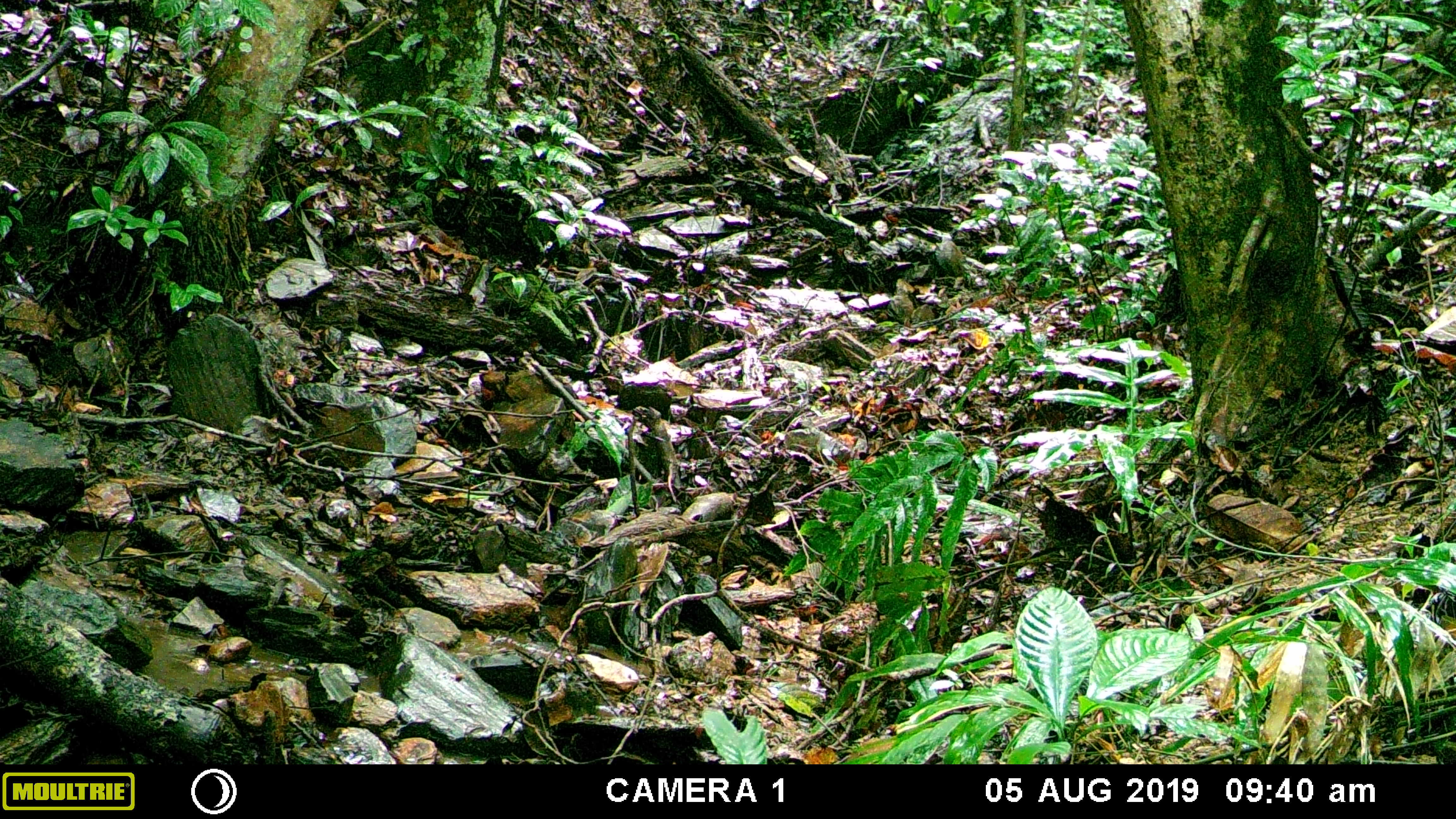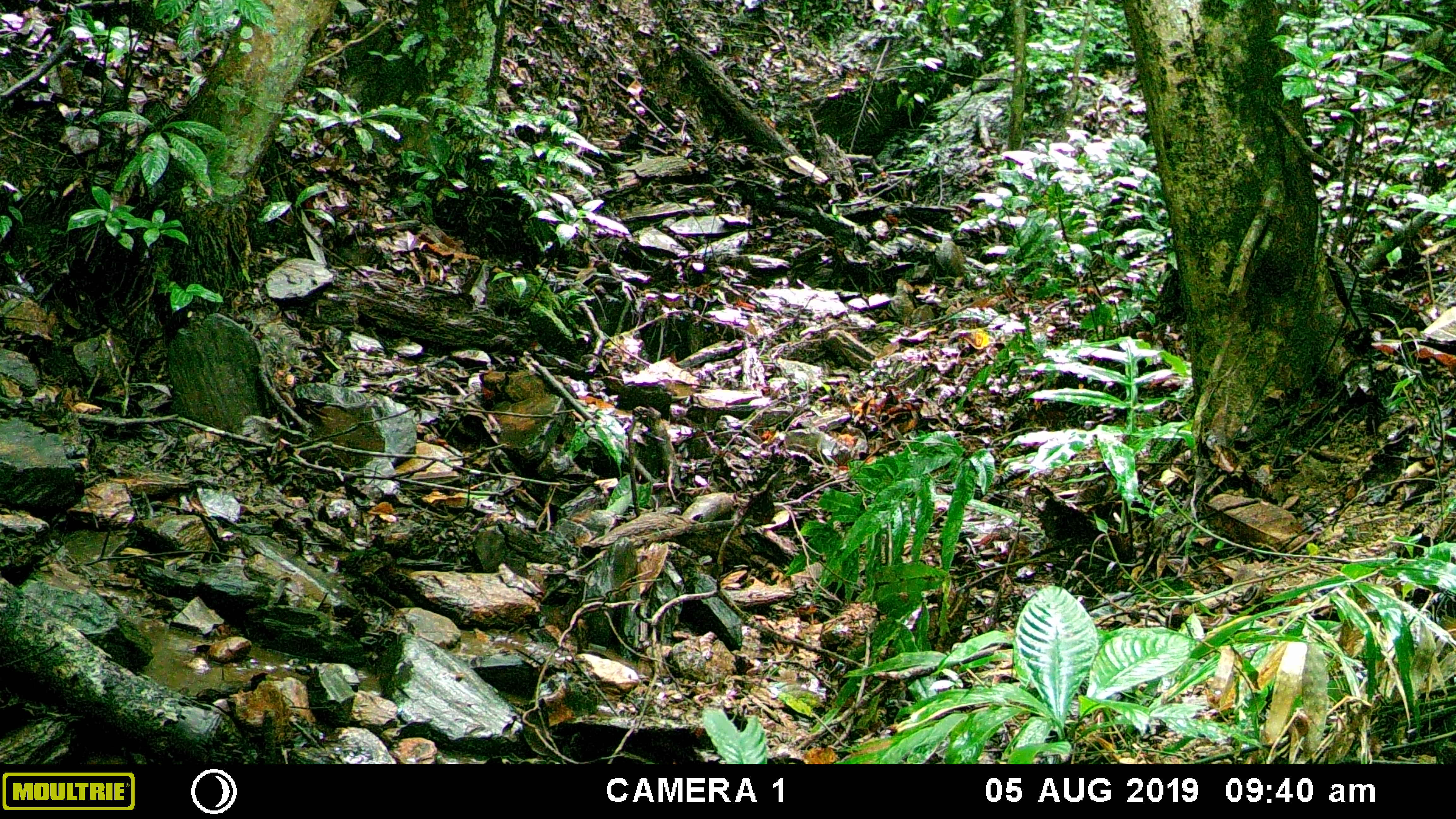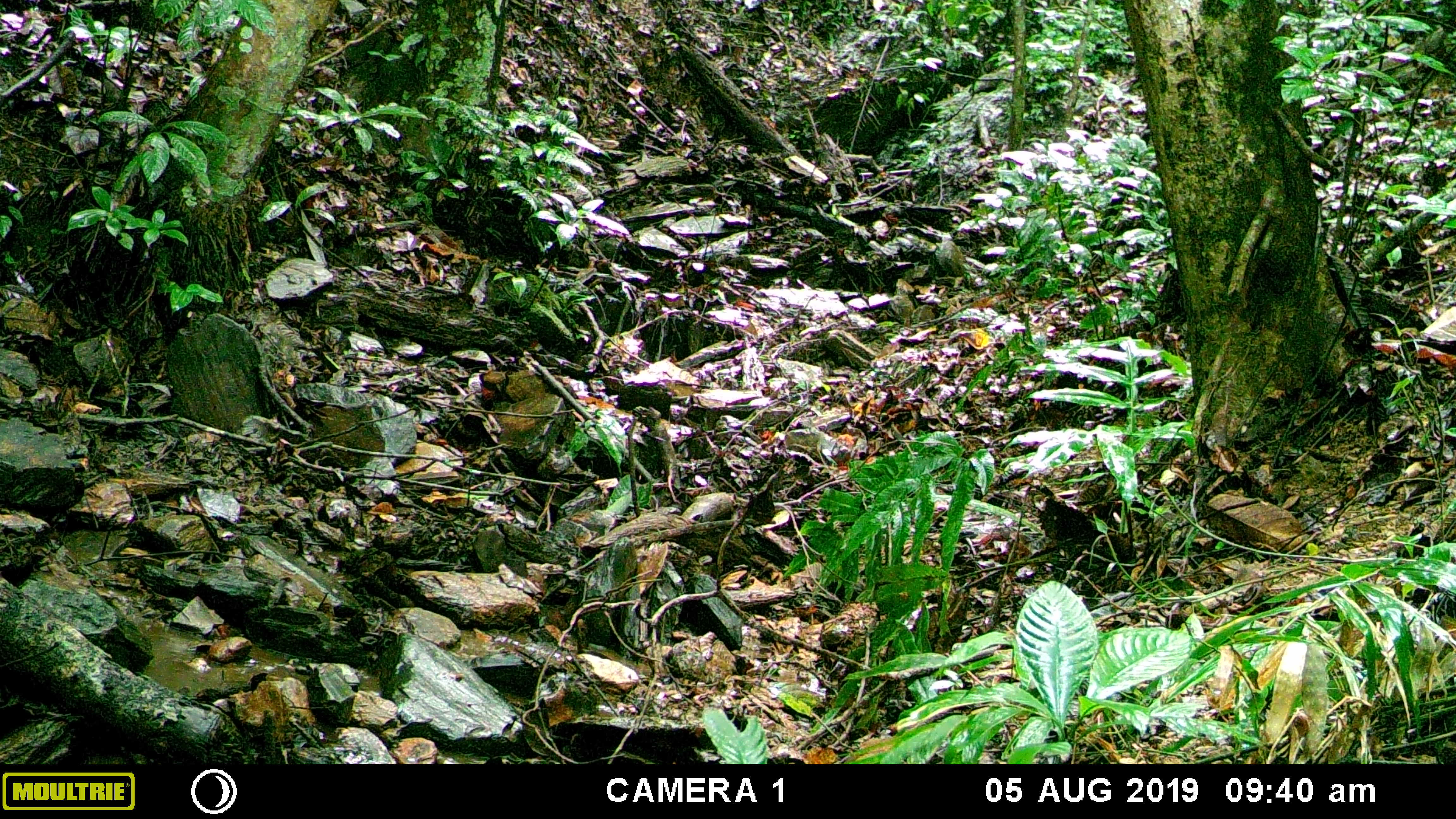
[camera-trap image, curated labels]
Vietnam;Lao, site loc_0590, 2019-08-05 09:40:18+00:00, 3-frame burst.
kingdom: Animalia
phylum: Chordata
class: Mammalia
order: Artiodactyla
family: Suidae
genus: Sus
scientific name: Sus scrofa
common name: eurasian wild pig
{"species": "eurasian wild pig (Sus scrofa)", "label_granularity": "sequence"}